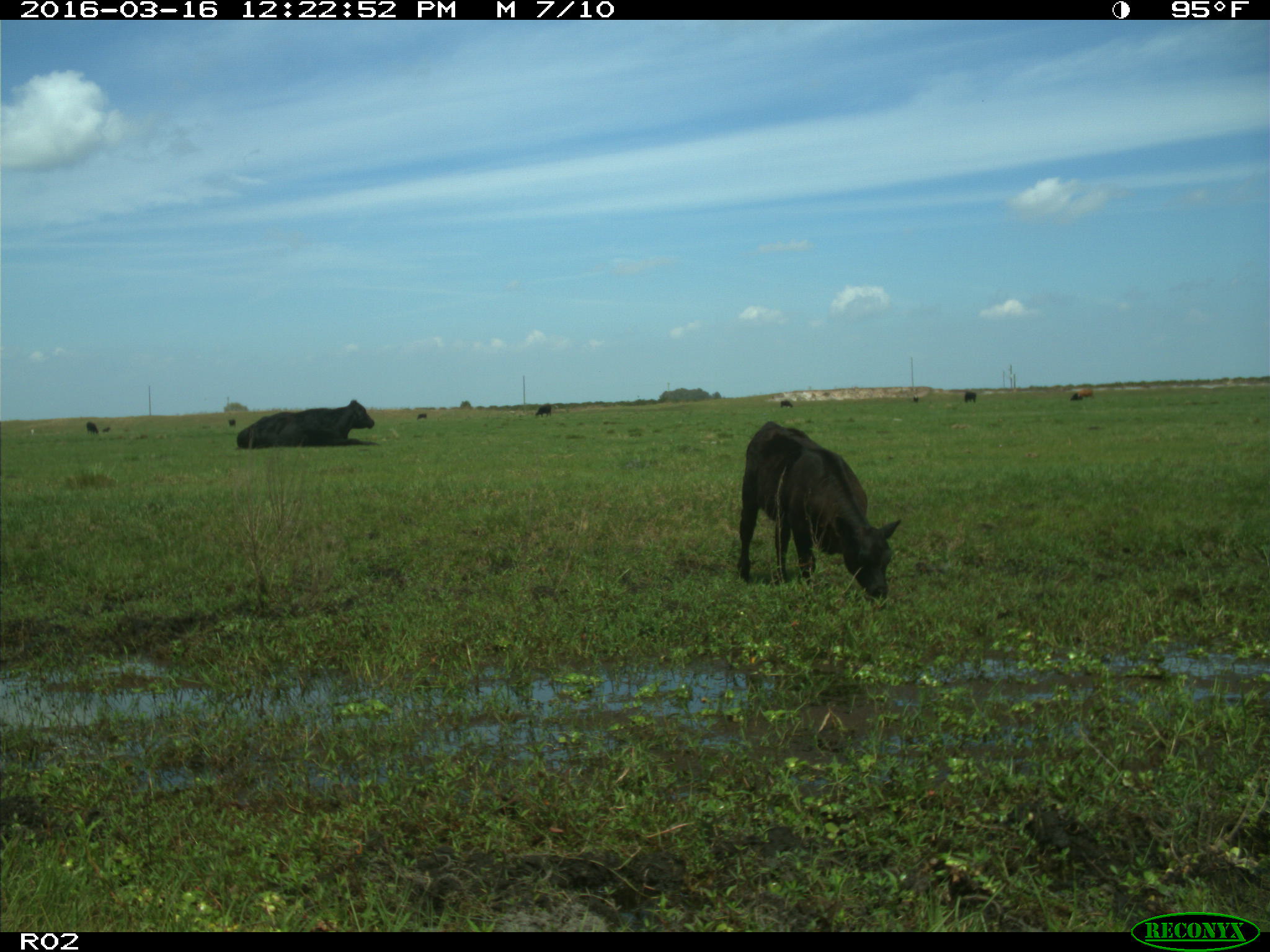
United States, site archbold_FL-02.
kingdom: Animalia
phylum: Chordata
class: Mammalia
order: Artiodactyla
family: Bovidae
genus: Bos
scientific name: Bos taurus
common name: domestic cow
Bos taurus (domestic cow).